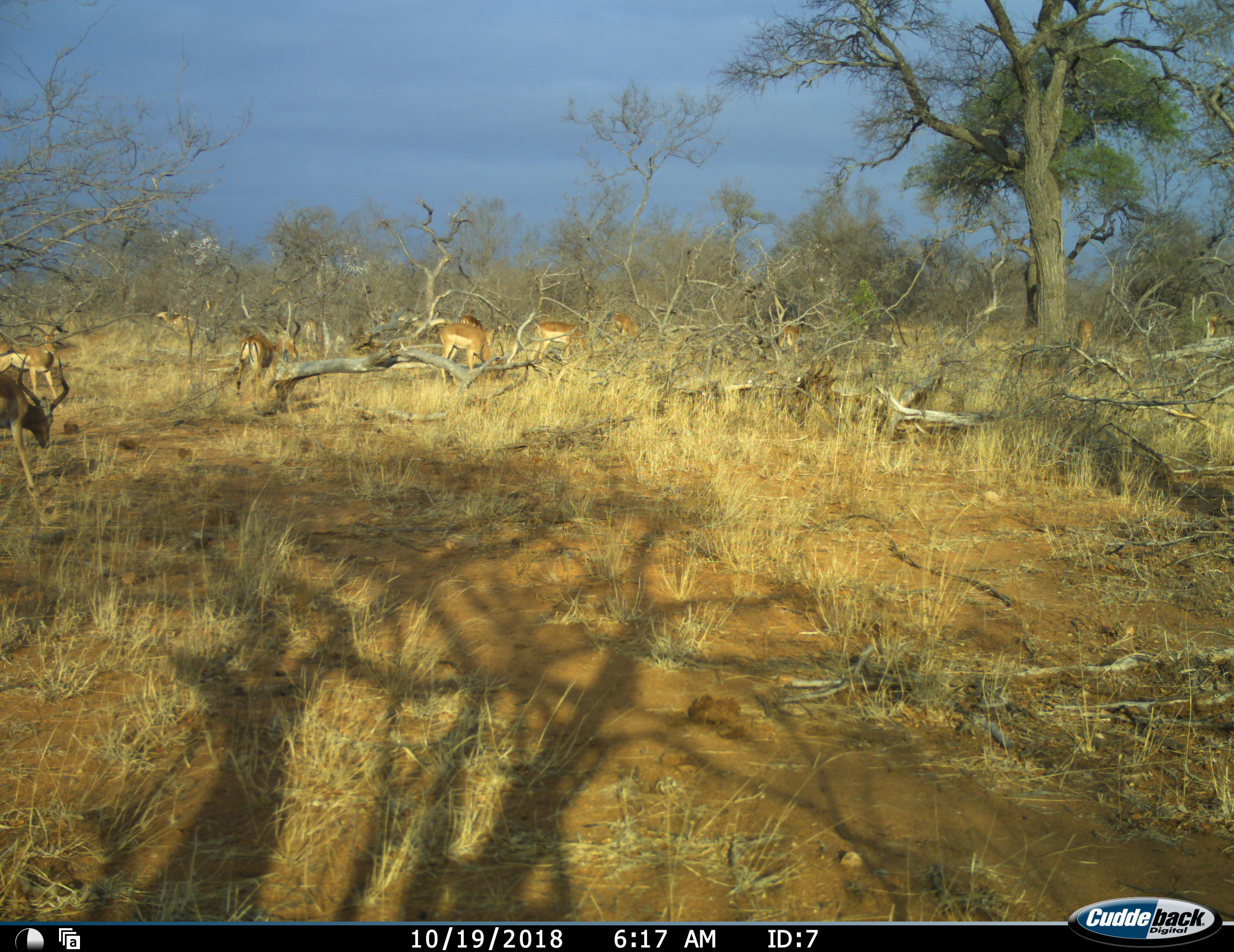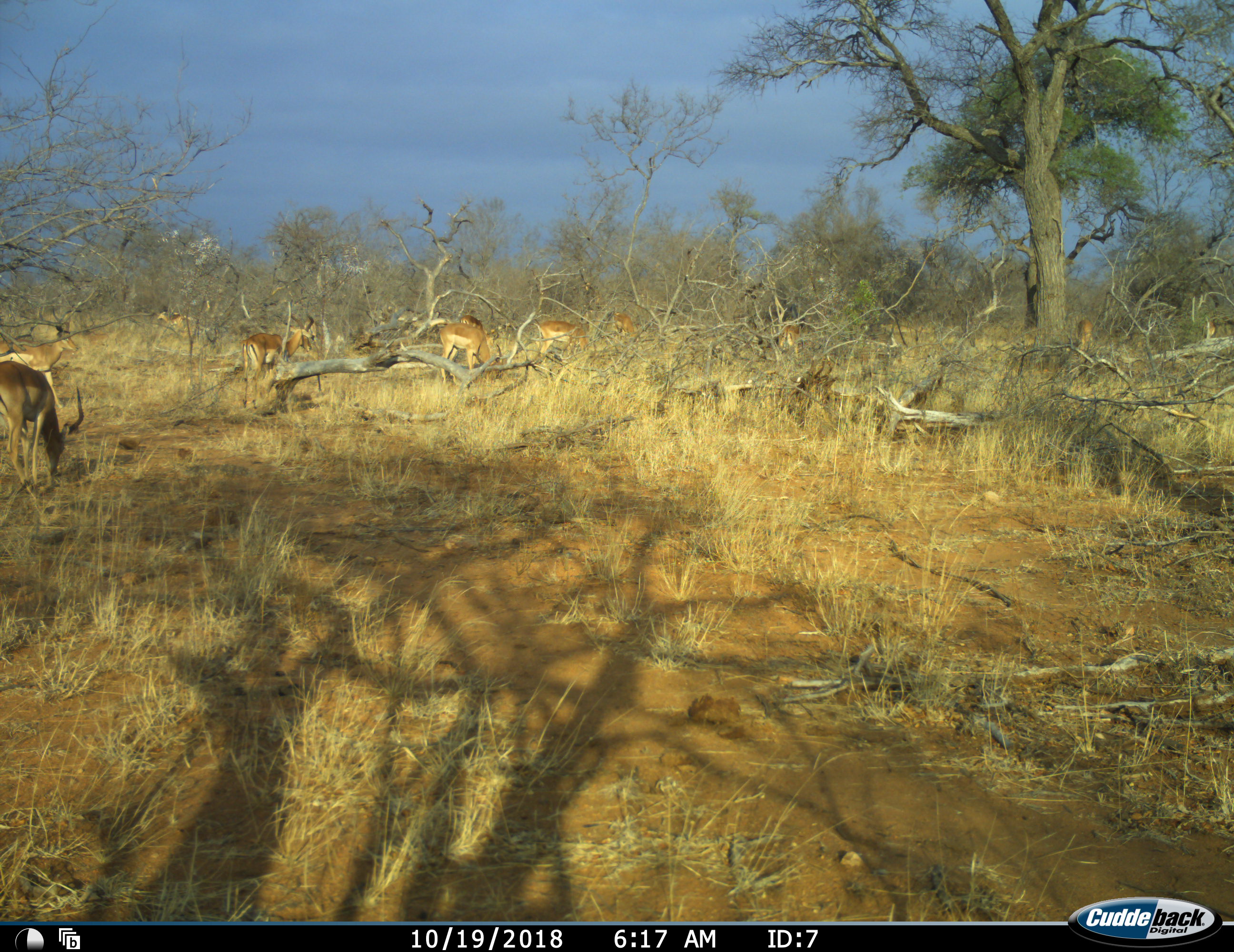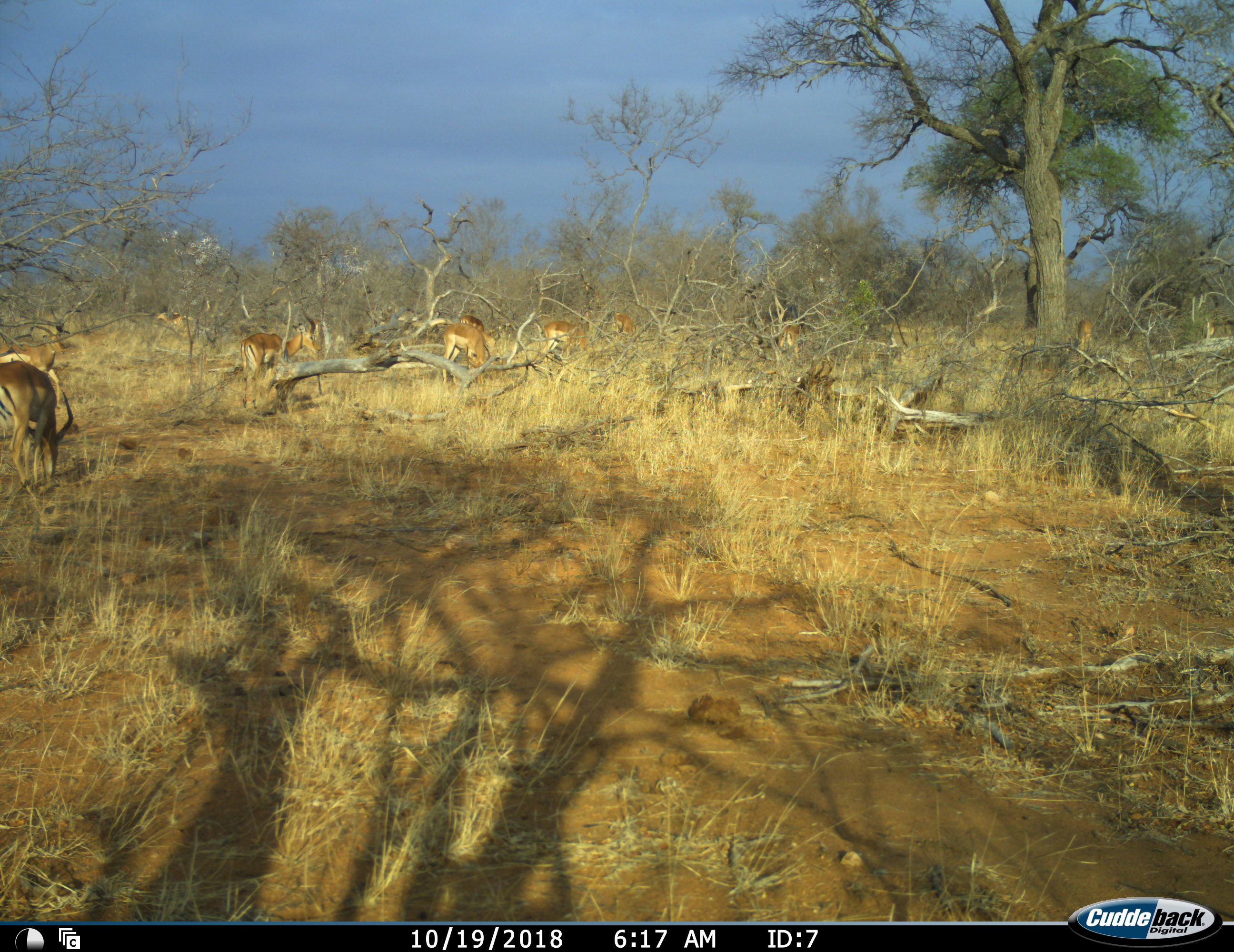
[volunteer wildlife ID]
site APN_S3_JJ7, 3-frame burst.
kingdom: Animalia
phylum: Chordata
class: Mammalia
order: Artiodactyla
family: Bovidae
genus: Aepyceros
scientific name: Aepyceros melampus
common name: impala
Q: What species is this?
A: Impala (Aepyceros melampus).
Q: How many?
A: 10.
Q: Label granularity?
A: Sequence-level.